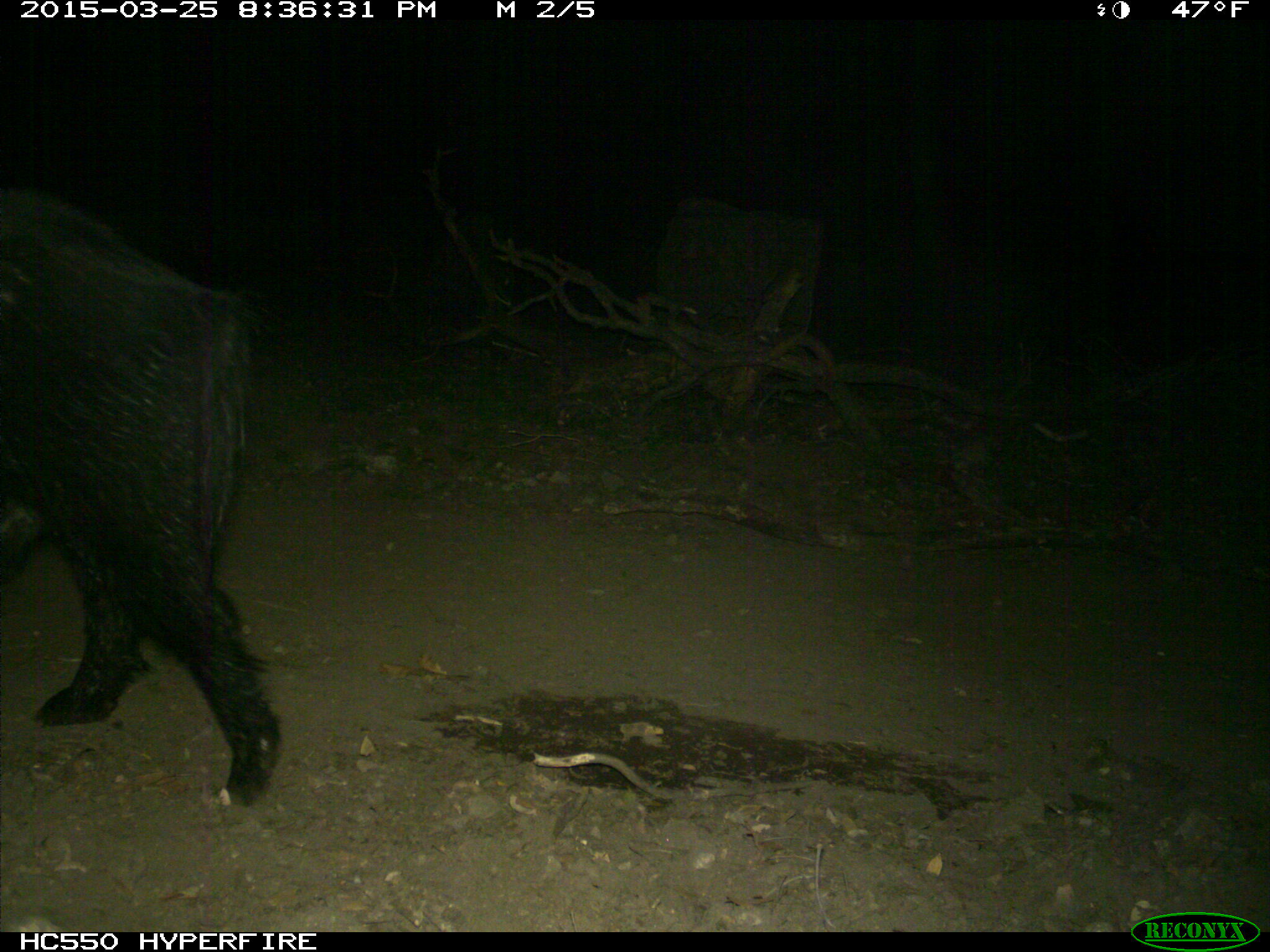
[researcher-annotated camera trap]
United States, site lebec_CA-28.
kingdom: Animalia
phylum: Chordata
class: Mammalia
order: Artiodactyla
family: Suidae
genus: Sus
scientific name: Sus scrofa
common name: wild boar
Sus scrofa (wild boar).